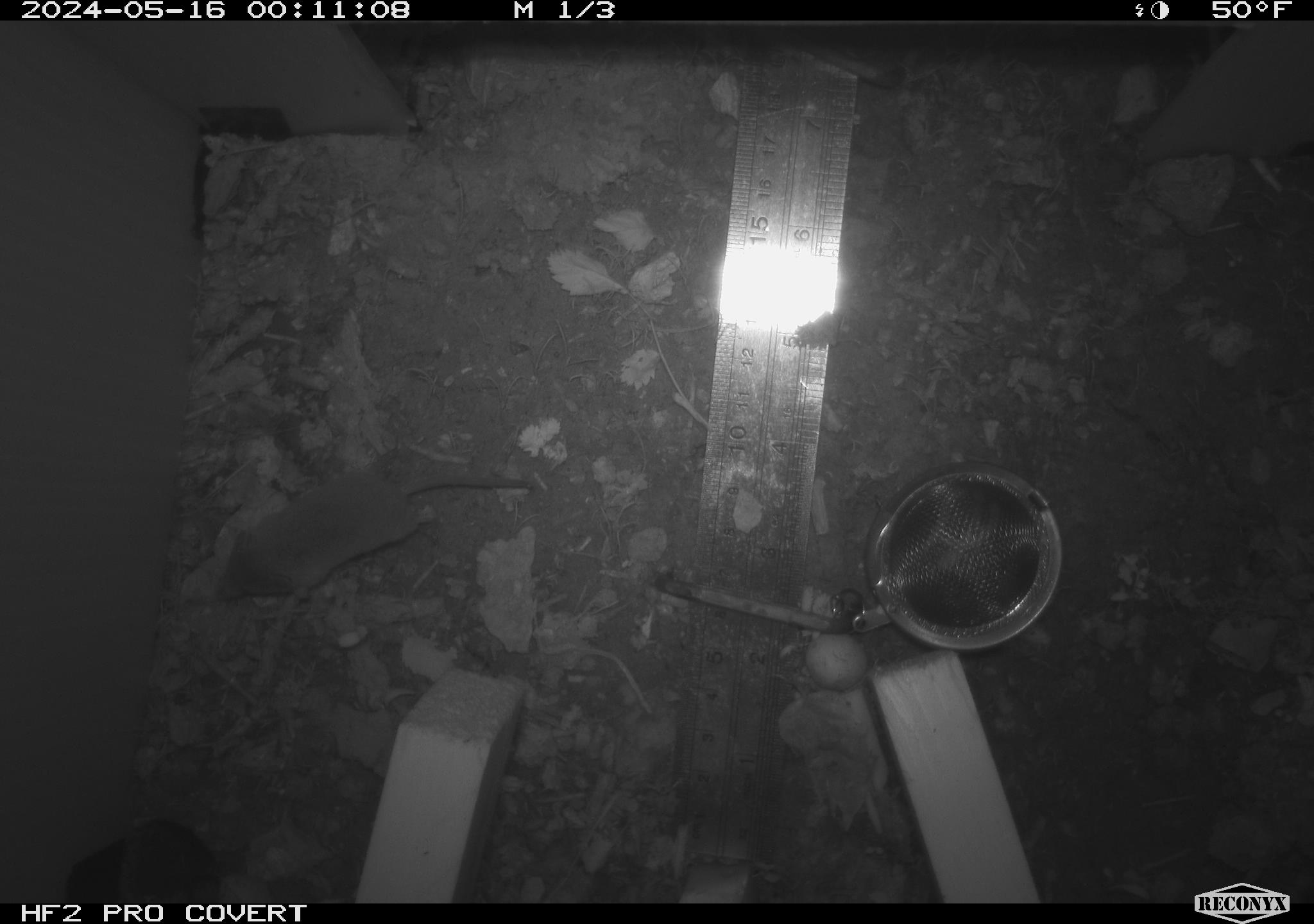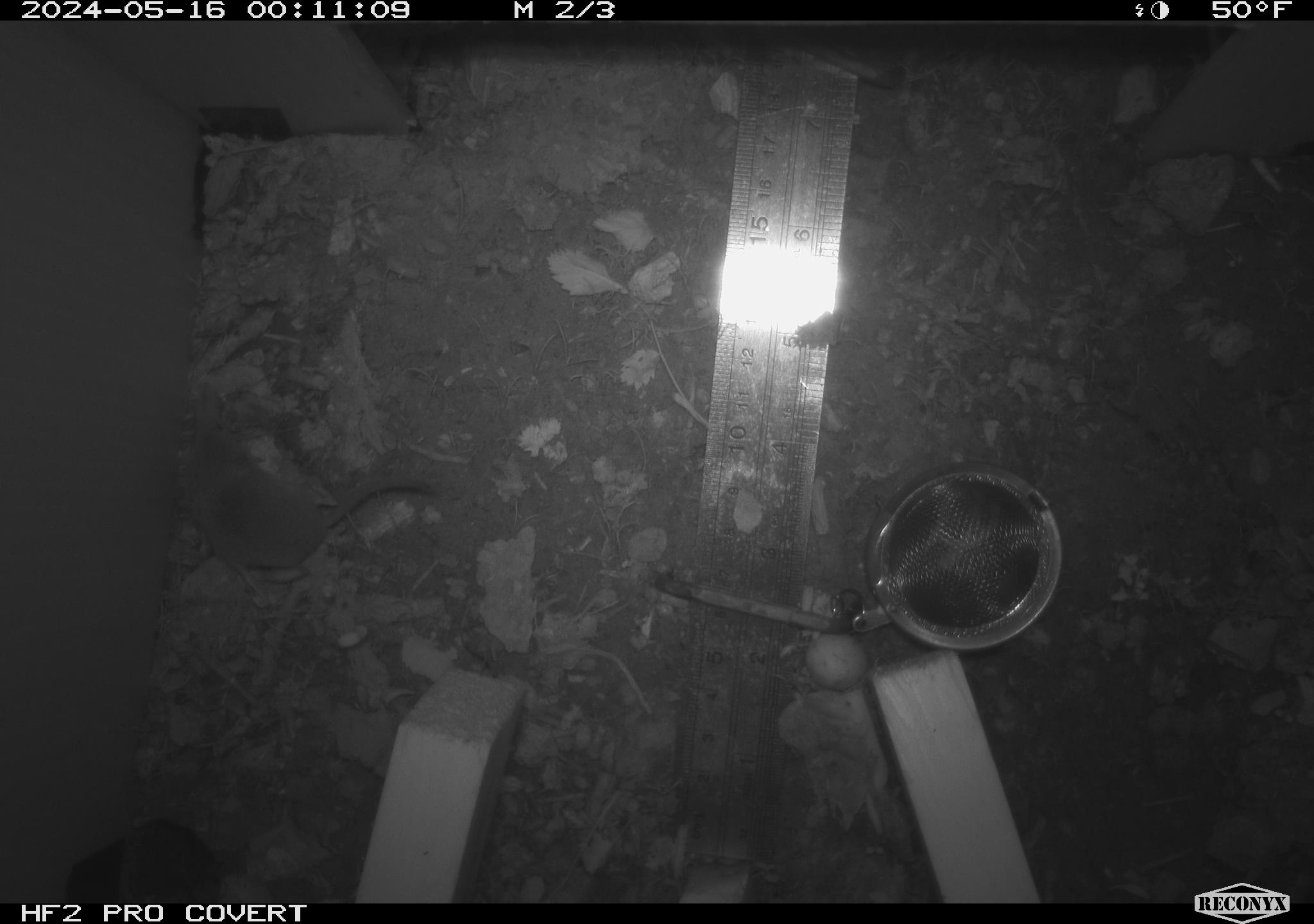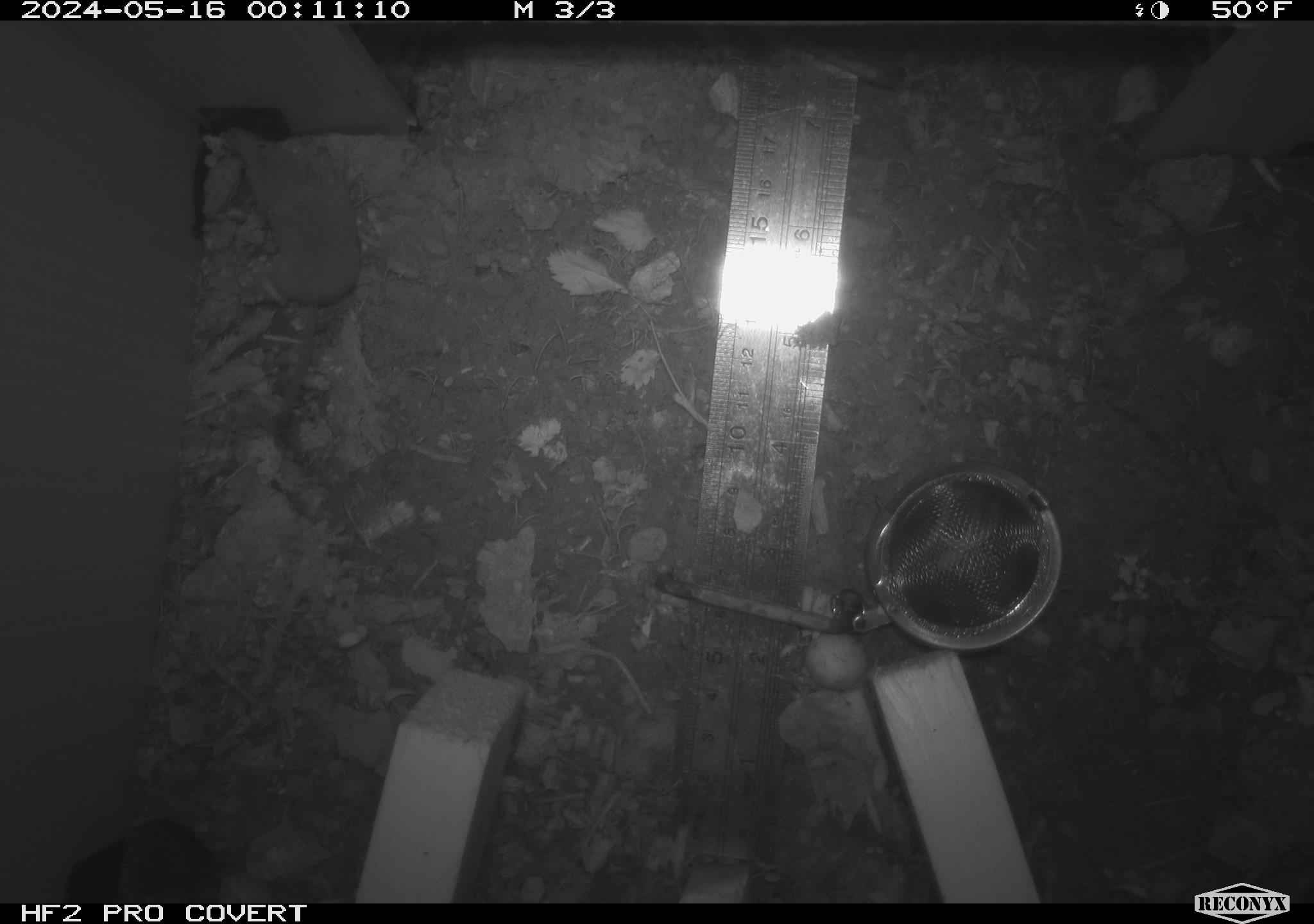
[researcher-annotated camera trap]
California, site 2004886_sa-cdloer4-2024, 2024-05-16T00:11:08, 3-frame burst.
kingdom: Animalia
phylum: Chordata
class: Mammalia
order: Rodentia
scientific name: Rodentia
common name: rodent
Rodent (Rodentia).